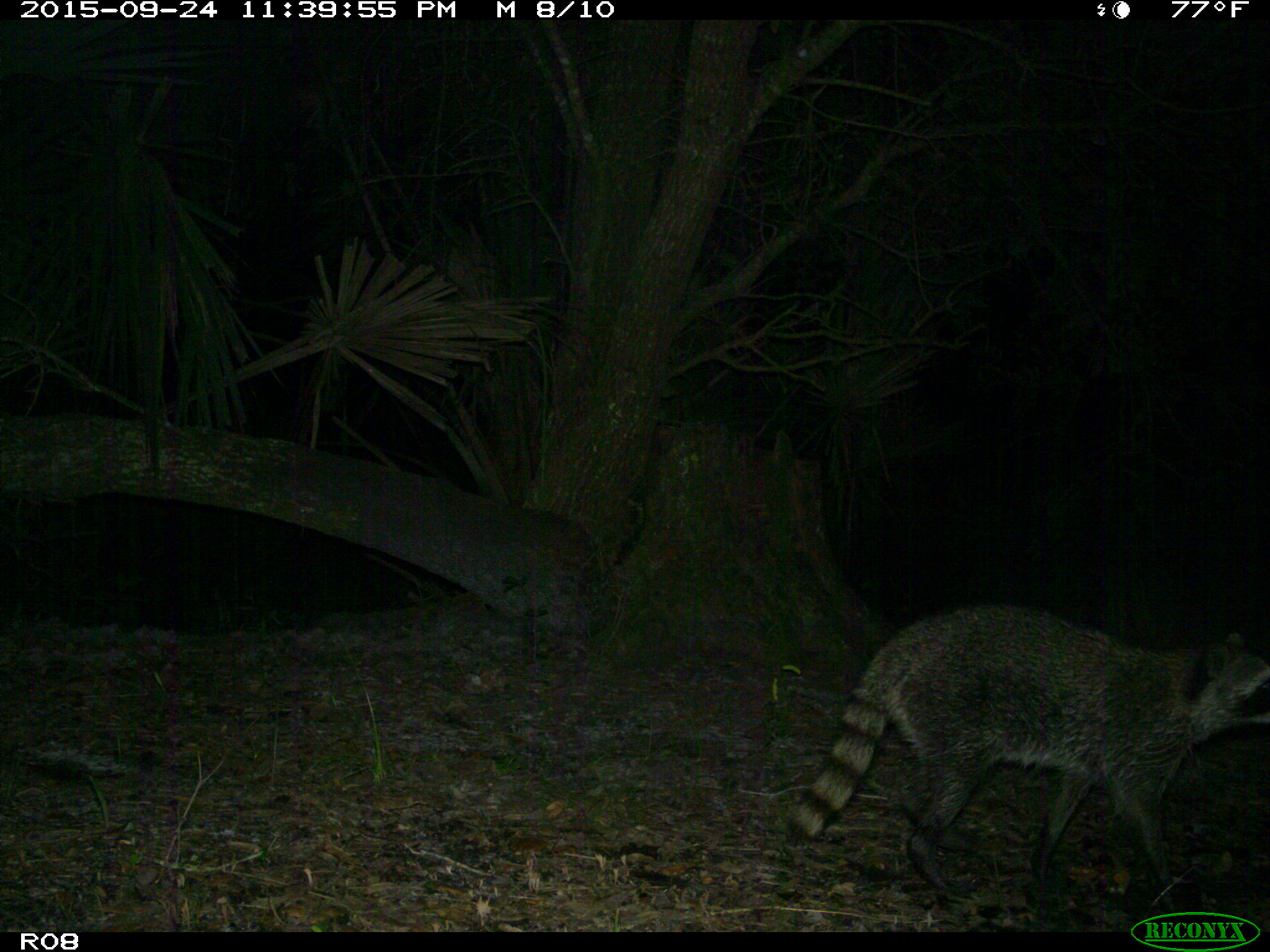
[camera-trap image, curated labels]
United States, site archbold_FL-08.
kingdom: Animalia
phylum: Chordata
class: Mammalia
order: Carnivora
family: Procyonidae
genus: Procyon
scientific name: Procyon lotor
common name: common raccoon